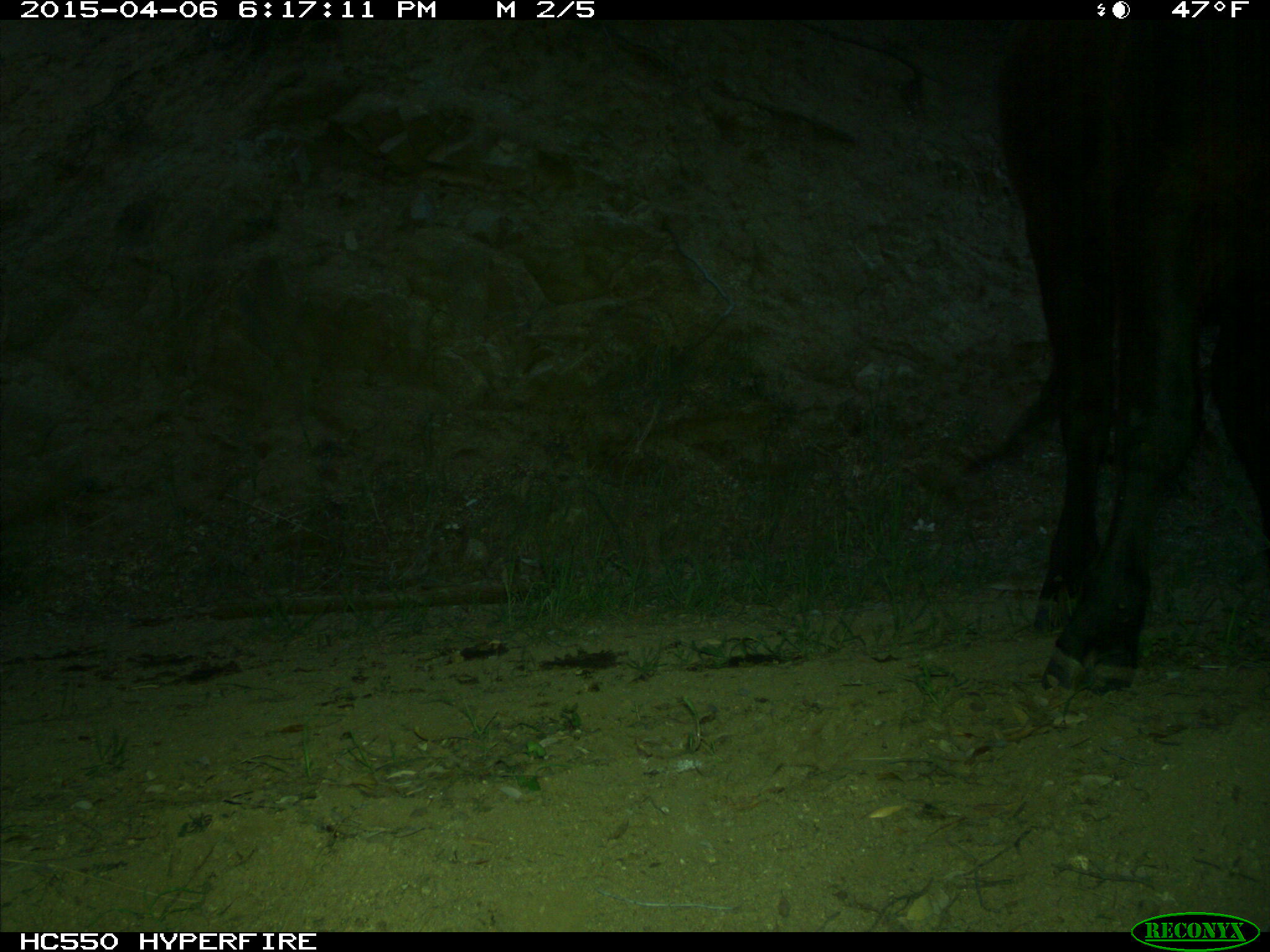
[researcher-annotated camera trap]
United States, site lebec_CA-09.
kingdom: Animalia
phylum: Chordata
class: Mammalia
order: Artiodactyla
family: Bovidae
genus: Bos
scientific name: Bos taurus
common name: domestic cow